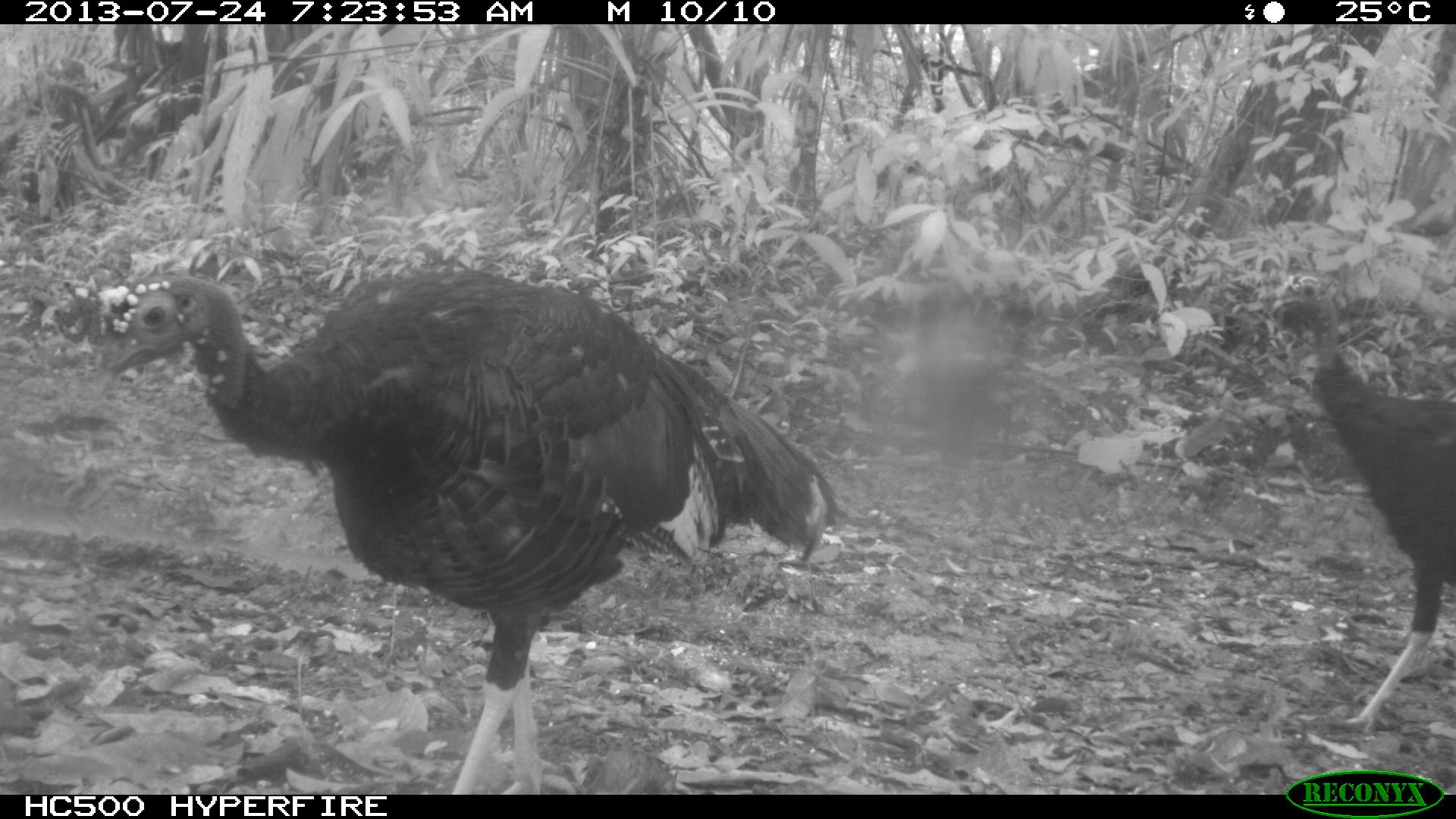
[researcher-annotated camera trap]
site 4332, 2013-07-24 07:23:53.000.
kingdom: Animalia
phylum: Chordata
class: Aves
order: Galliformes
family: Phasianidae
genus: Meleagris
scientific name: Meleagris ocellata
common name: ocellated turkey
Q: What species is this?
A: Meleagris ocellata (ocellated turkey).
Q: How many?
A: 3.